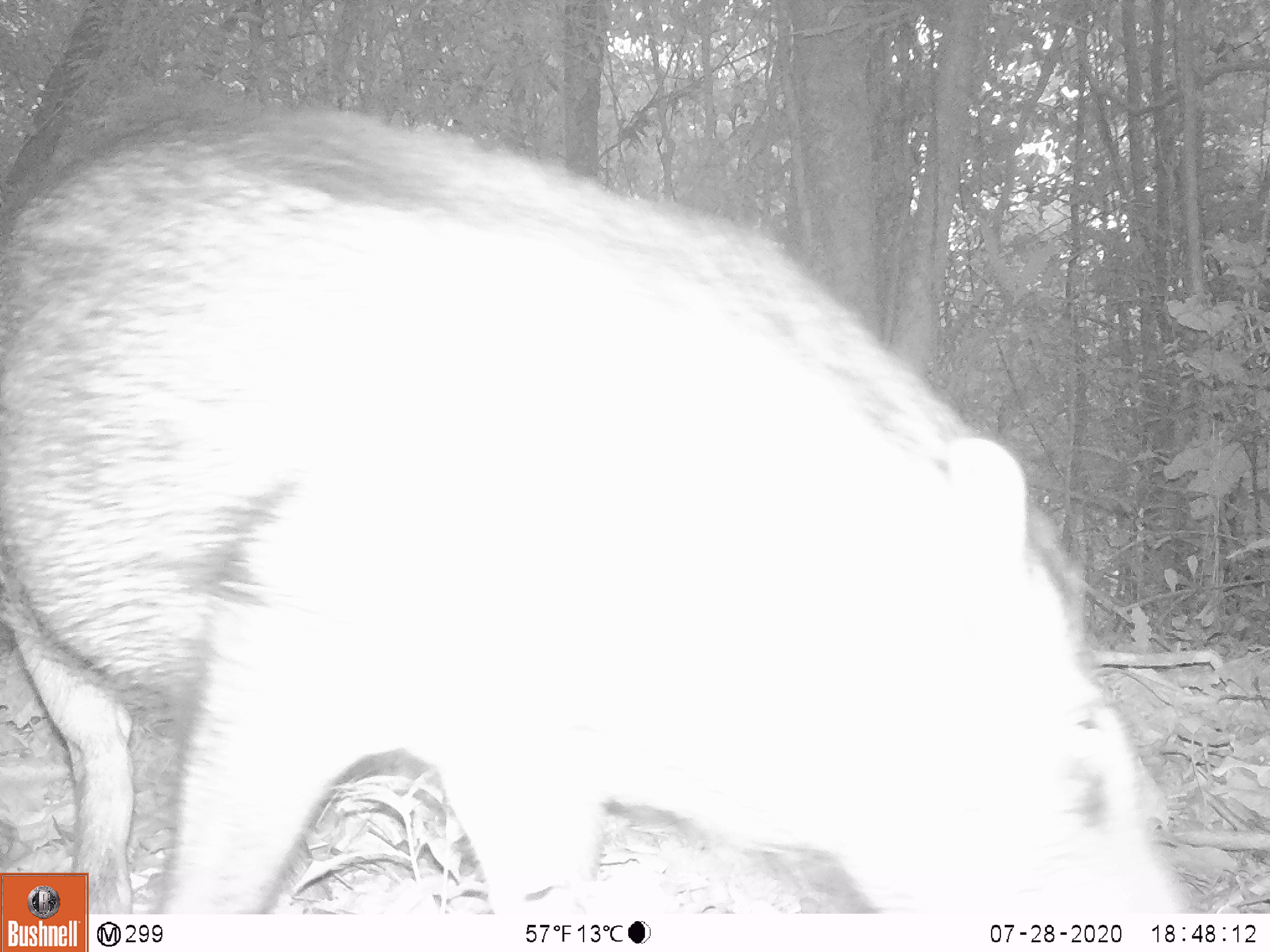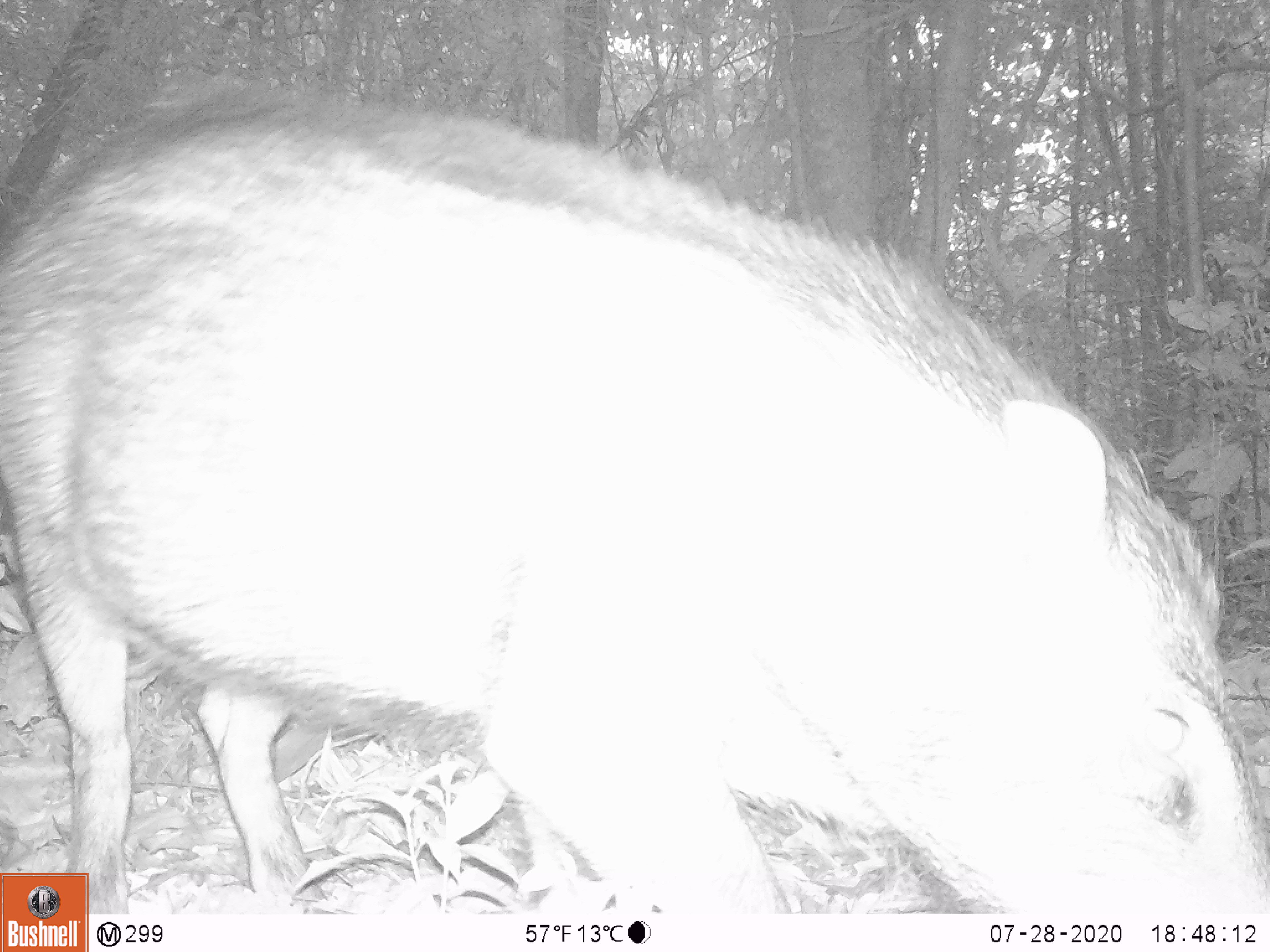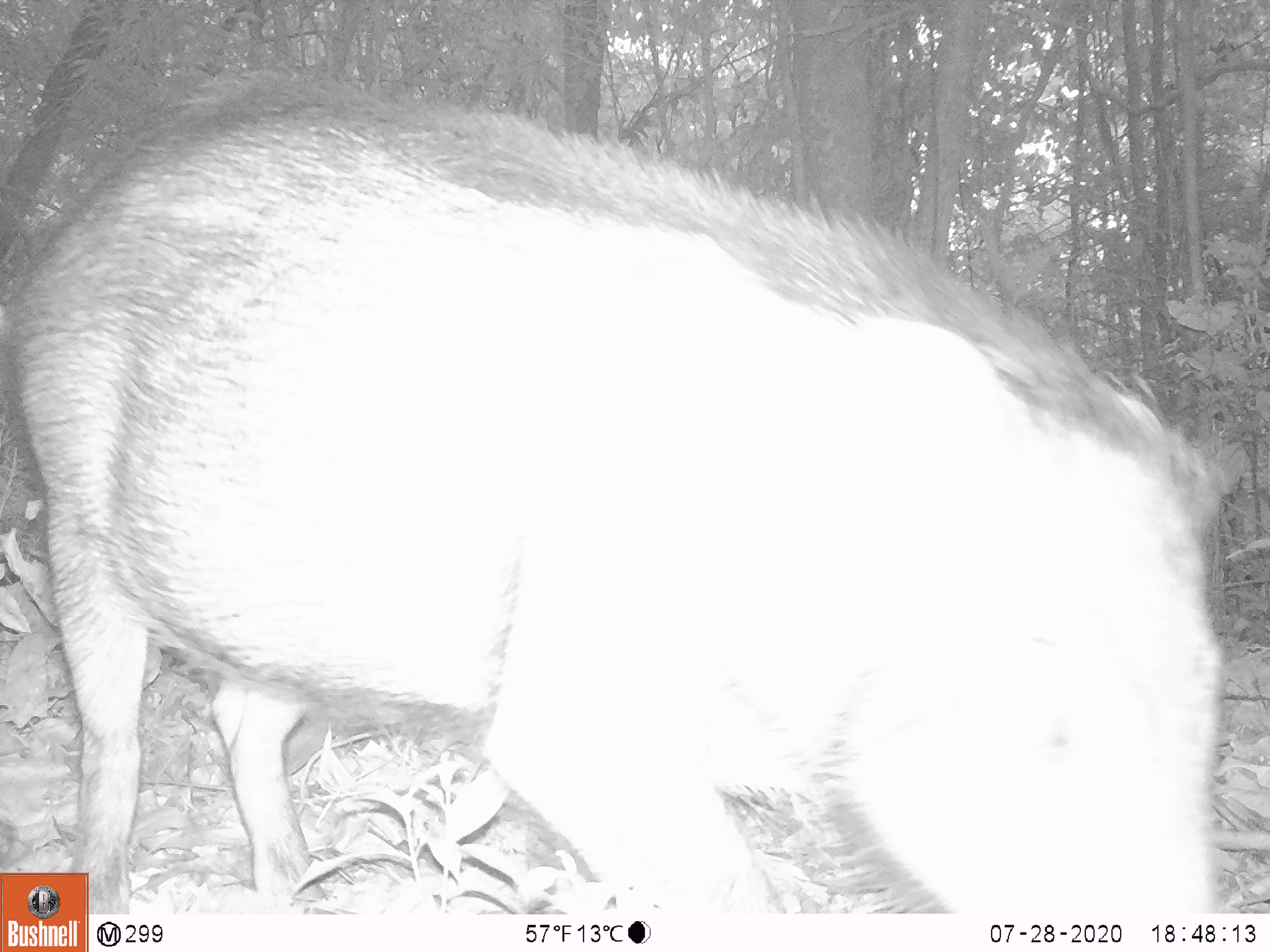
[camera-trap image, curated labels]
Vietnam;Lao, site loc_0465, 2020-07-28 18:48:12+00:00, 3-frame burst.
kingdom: Animalia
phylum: Chordata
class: Mammalia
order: Artiodactyla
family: Suidae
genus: Sus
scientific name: Sus scrofa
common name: eurasian wild pig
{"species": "eurasian wild pig (Sus scrofa)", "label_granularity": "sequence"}